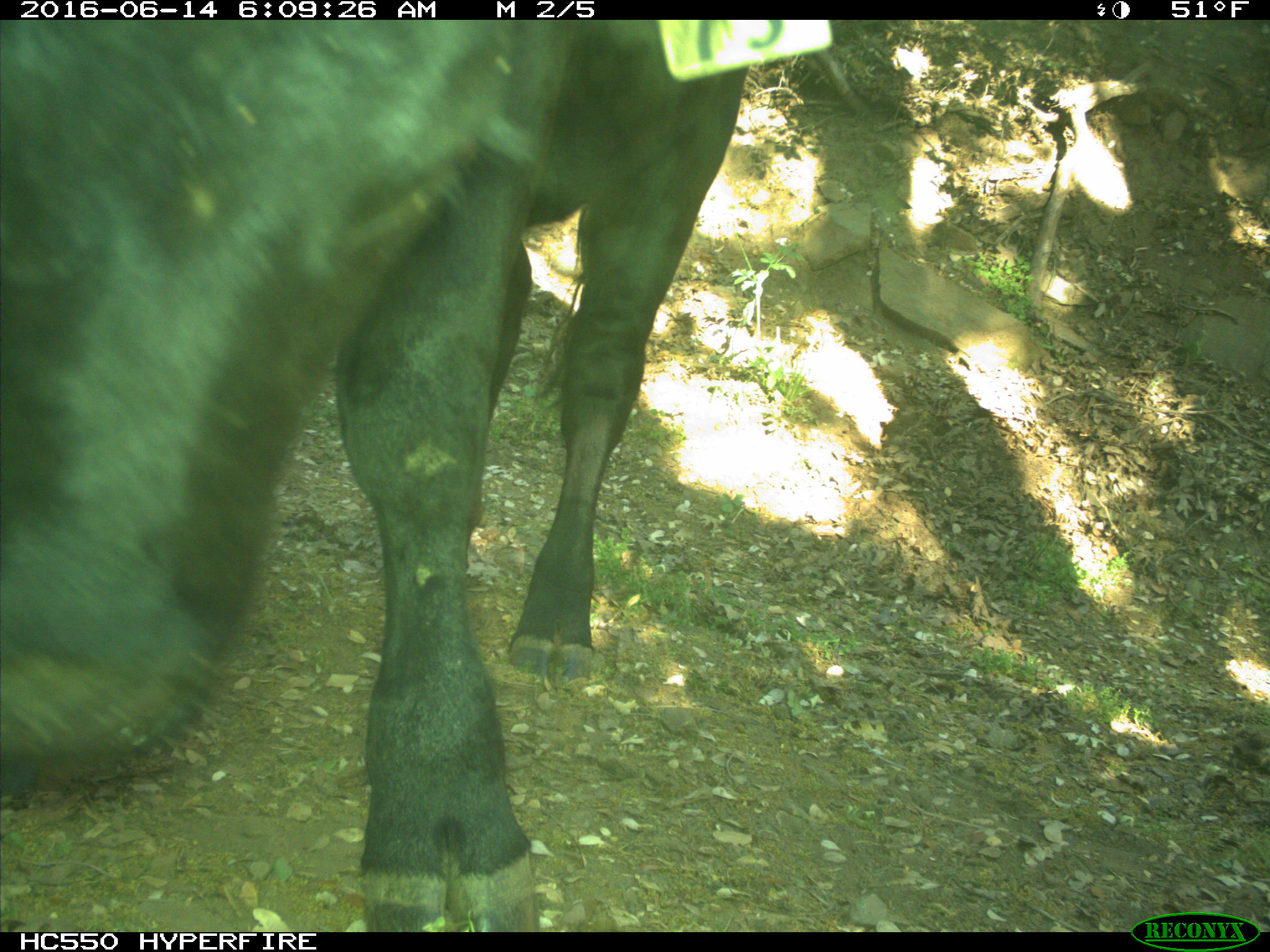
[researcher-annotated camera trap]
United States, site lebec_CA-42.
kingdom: Animalia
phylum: Chordata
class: Mammalia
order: Artiodactyla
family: Bovidae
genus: Bos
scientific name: Bos taurus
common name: domestic cow